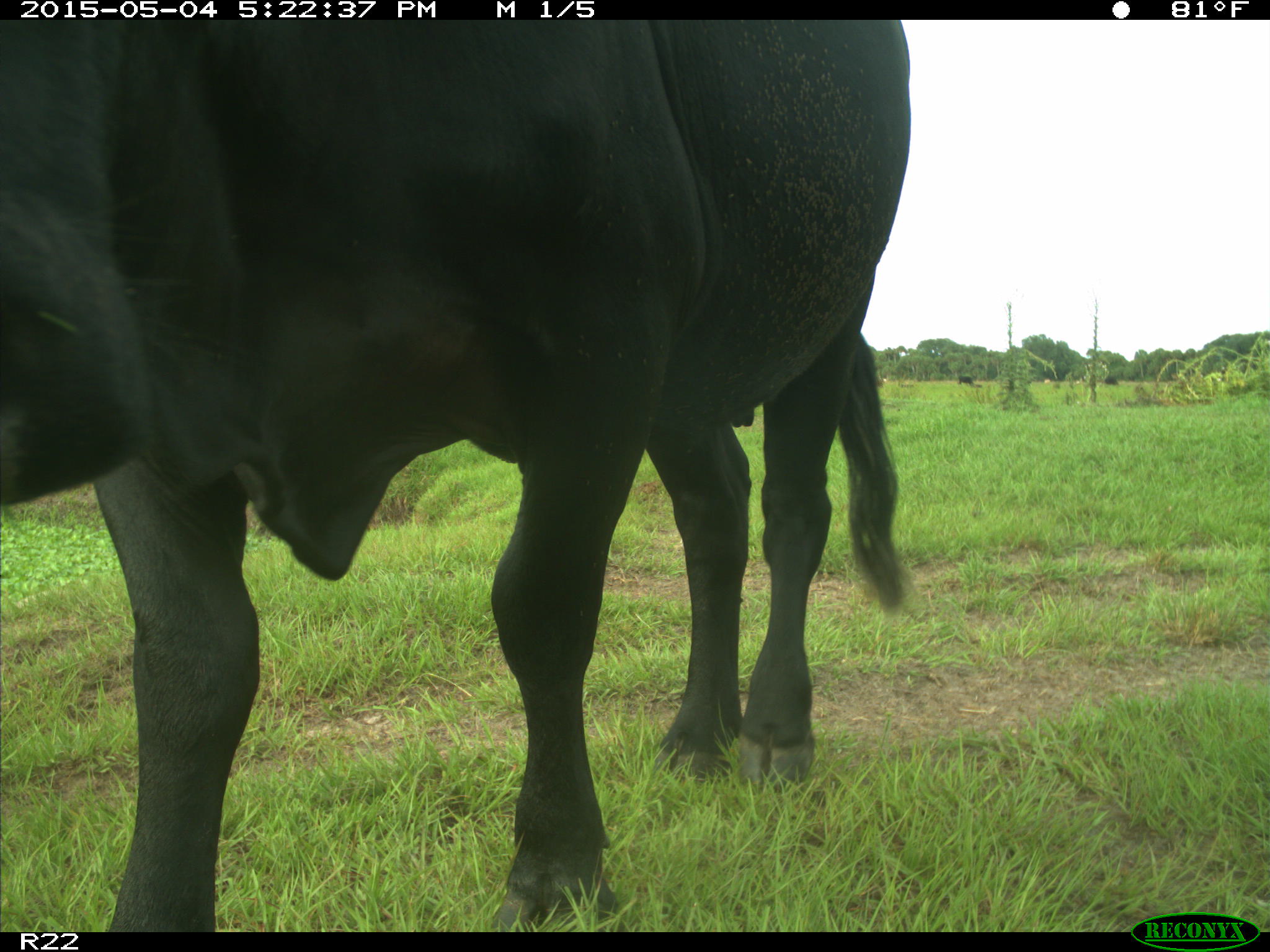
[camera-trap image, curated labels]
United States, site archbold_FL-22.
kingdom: Animalia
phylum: Chordata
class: Mammalia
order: Artiodactyla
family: Bovidae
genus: Bos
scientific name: Bos taurus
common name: domestic cow